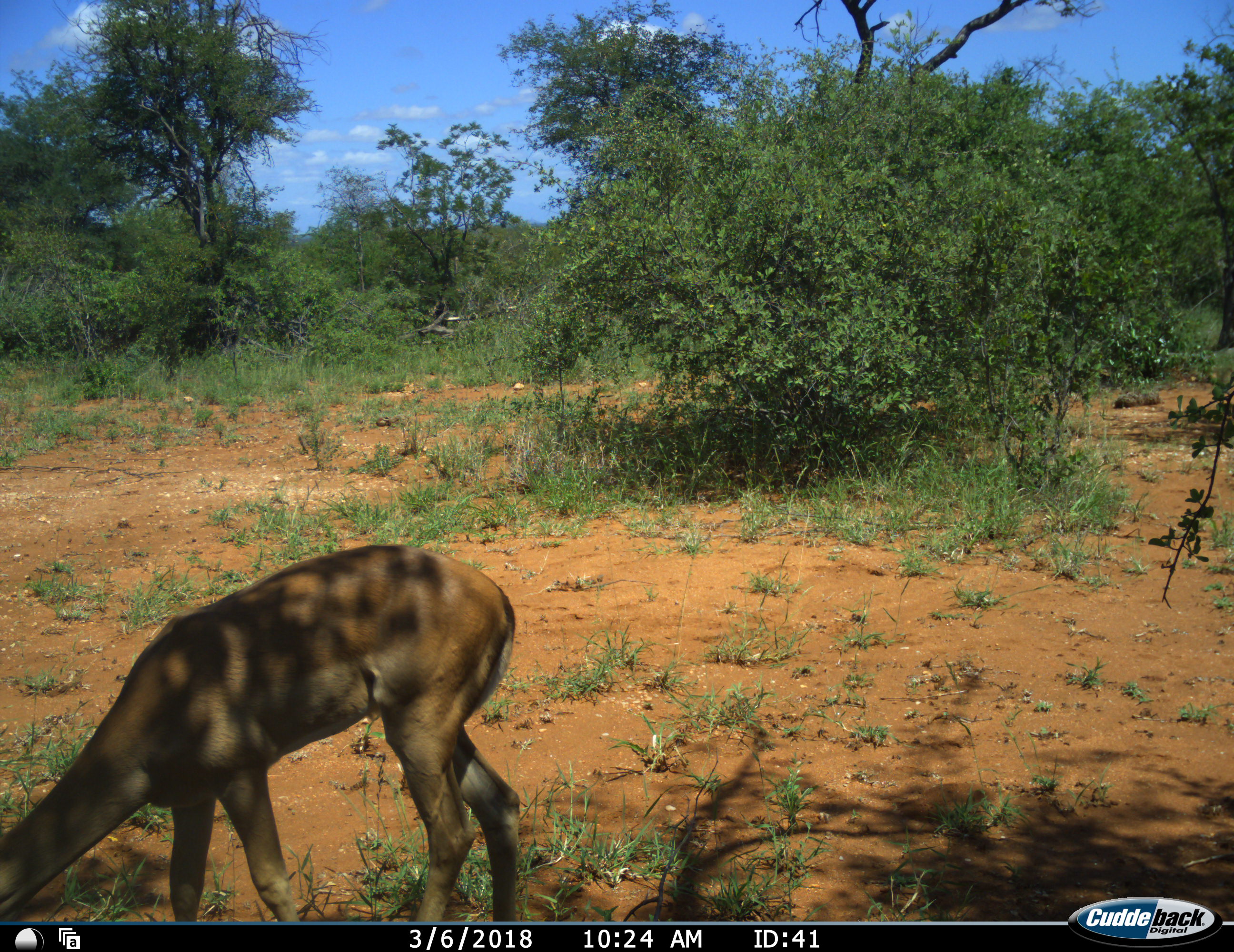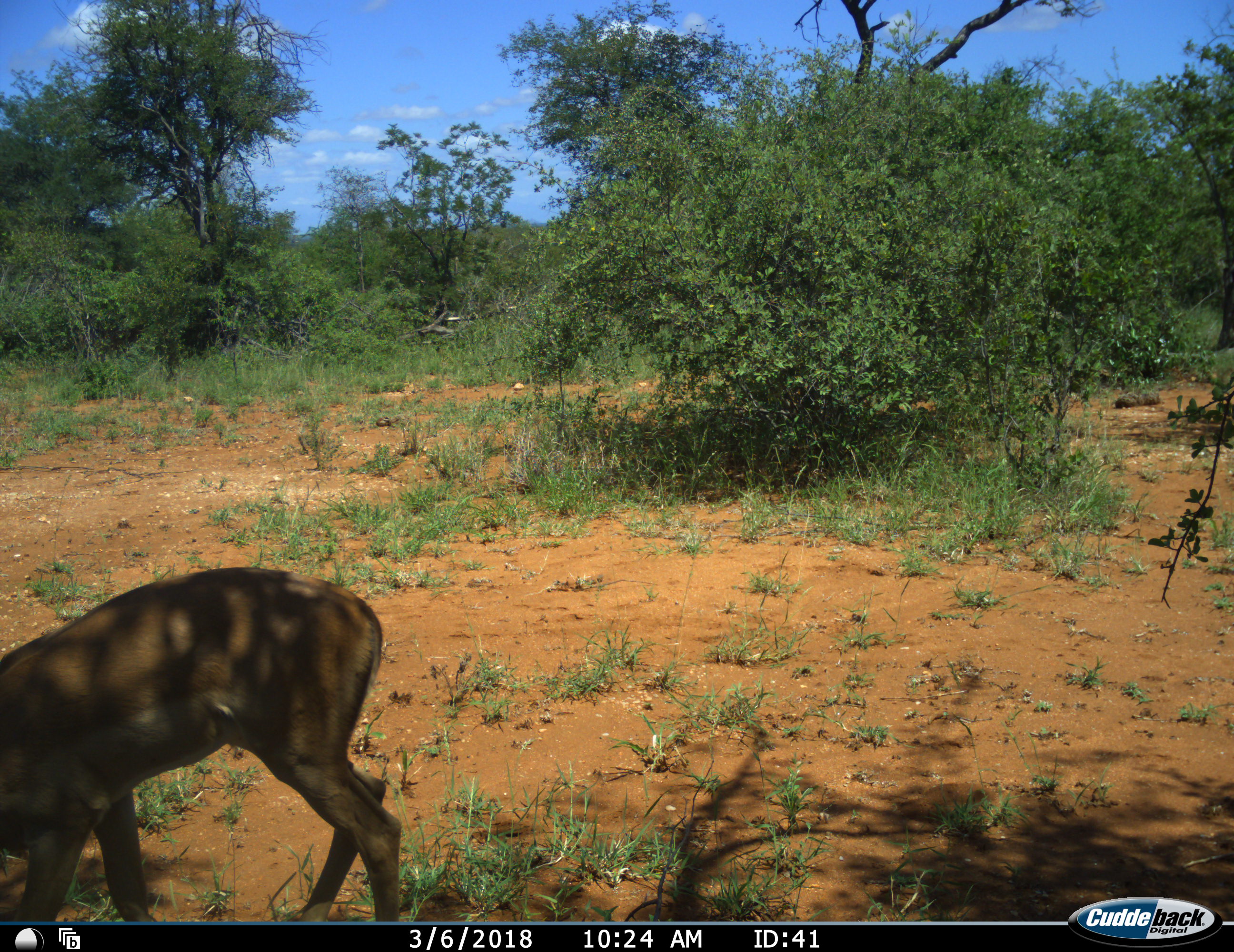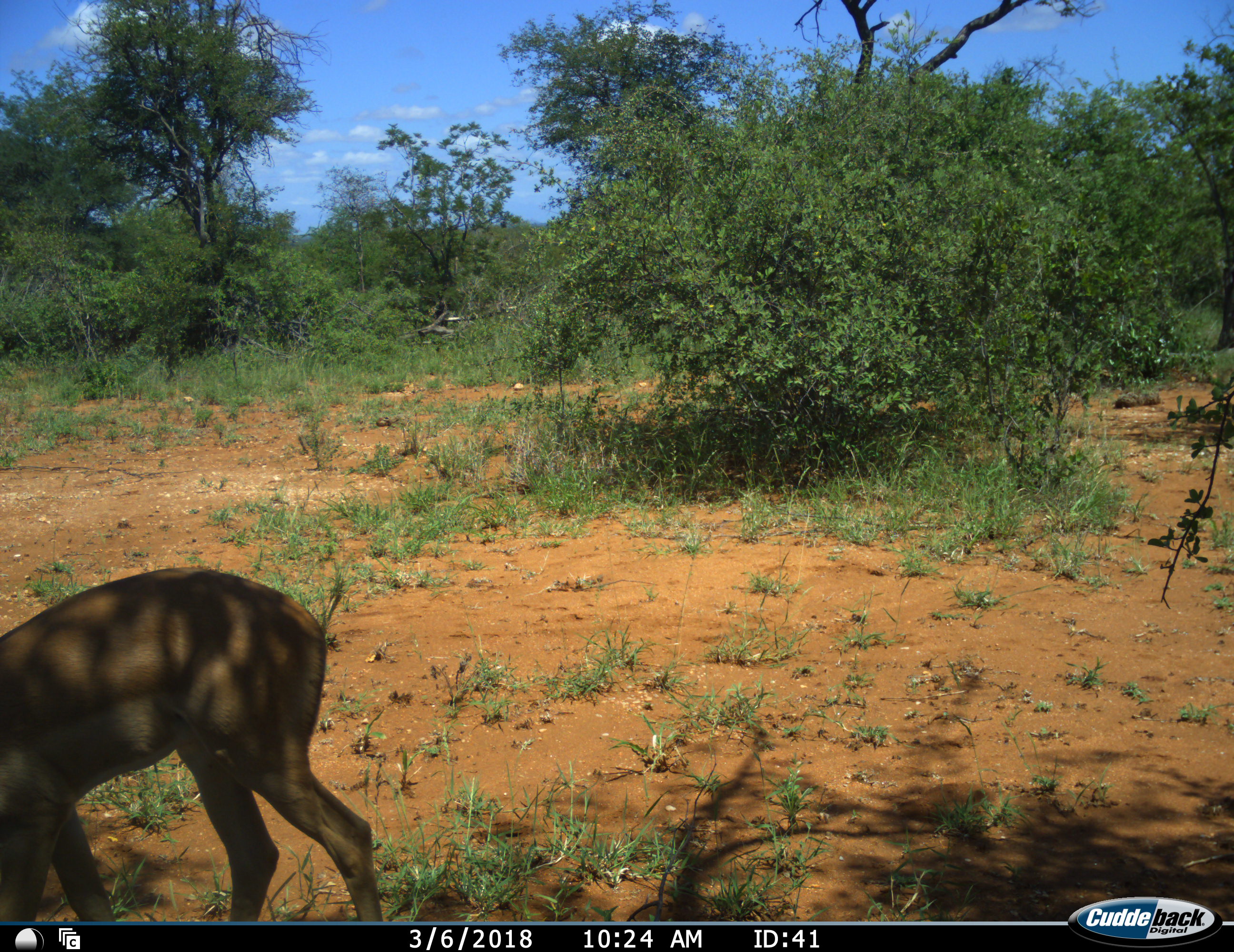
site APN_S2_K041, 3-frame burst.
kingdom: Animalia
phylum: Chordata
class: Mammalia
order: Artiodactyla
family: Bovidae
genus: Aepyceros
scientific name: Aepyceros melampus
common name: impala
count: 1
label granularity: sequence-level